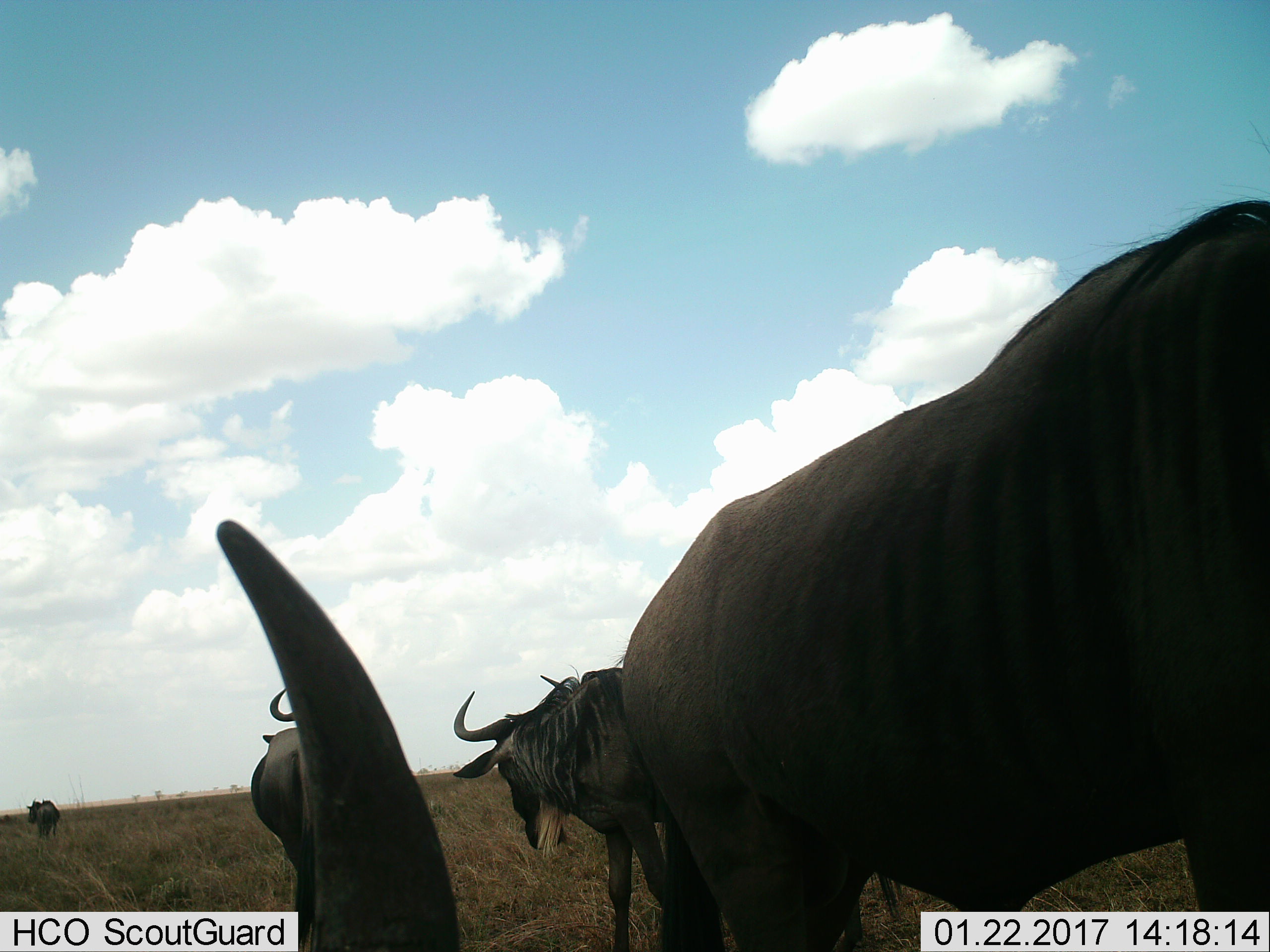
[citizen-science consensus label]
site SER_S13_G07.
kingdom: Animalia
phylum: Chordata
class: Mammalia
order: Artiodactyla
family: Bovidae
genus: Connochaetes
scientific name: Connochaetes taurinus taurinus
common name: blue wildebeest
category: wildebeestblue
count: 5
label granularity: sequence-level